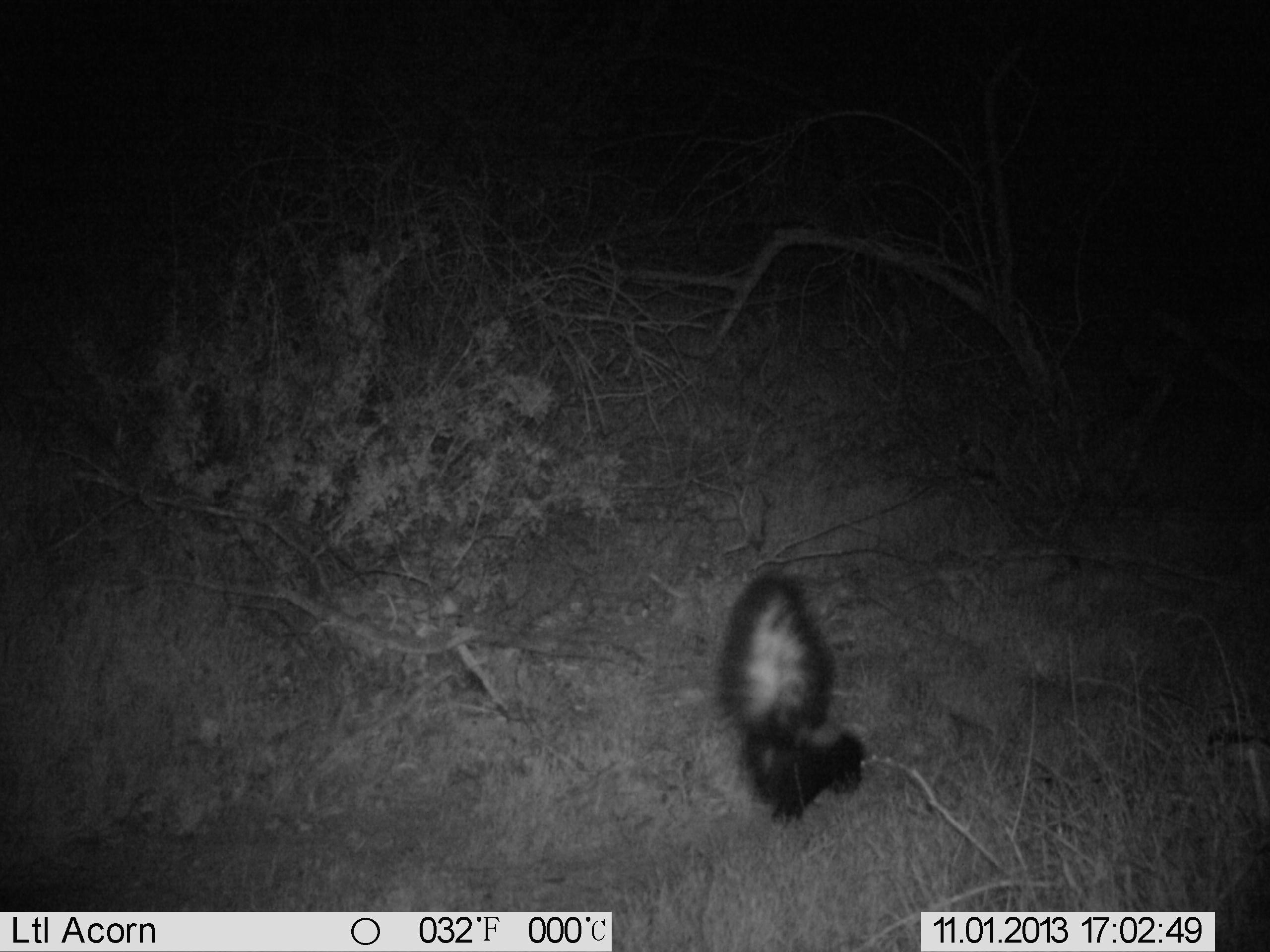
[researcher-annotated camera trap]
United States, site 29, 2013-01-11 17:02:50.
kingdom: Animalia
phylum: Chordata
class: Mammalia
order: Carnivora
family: Mephitidae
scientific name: Mephitidae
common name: skunk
Skunk (Mephitidae).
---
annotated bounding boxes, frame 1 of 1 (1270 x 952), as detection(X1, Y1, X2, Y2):
skunk: detection(712, 564, 868, 829)